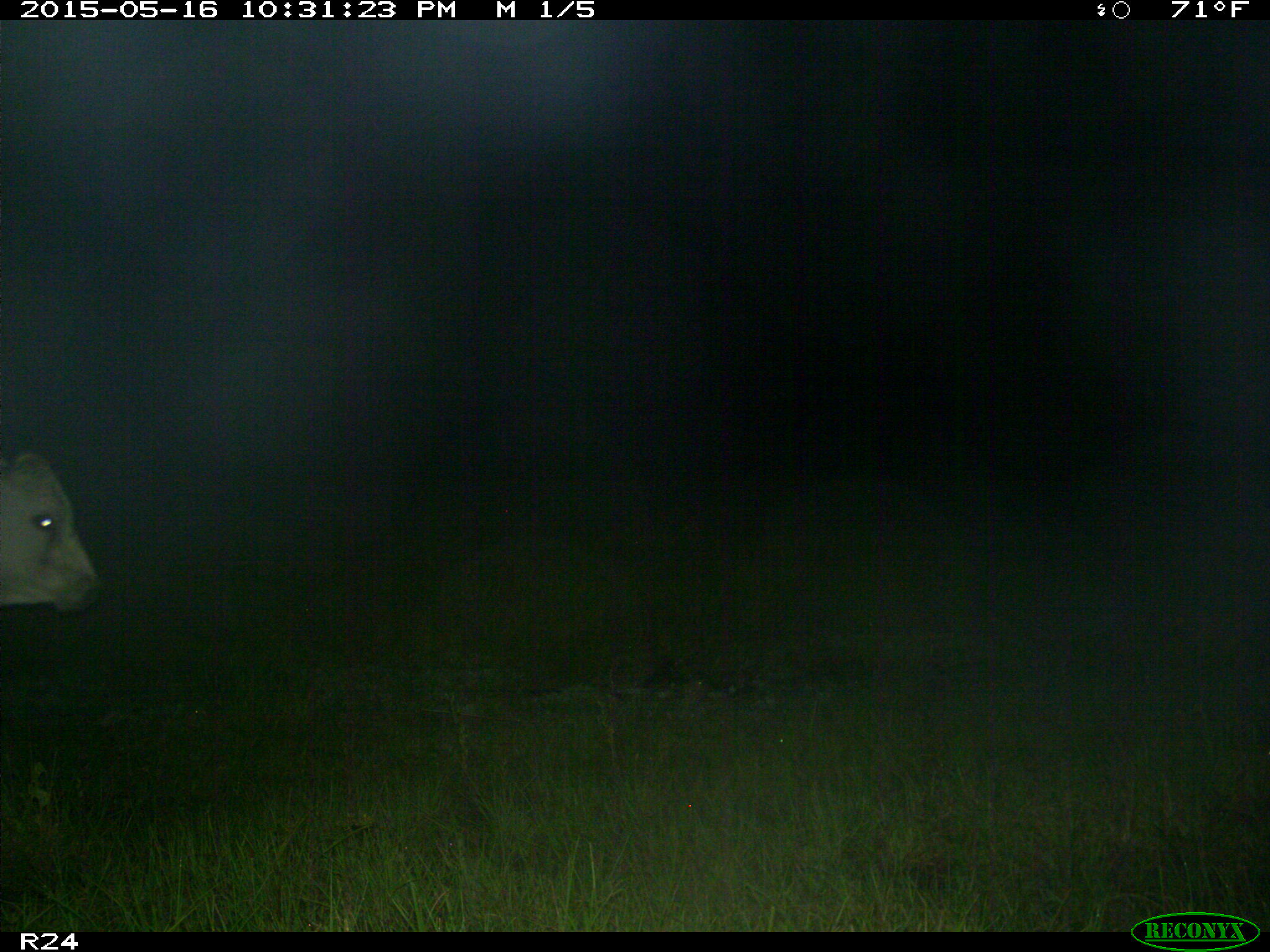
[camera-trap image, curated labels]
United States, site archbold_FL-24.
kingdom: Animalia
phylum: Chordata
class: Mammalia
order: Artiodactyla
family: Bovidae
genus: Bos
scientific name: Bos taurus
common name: domestic cow